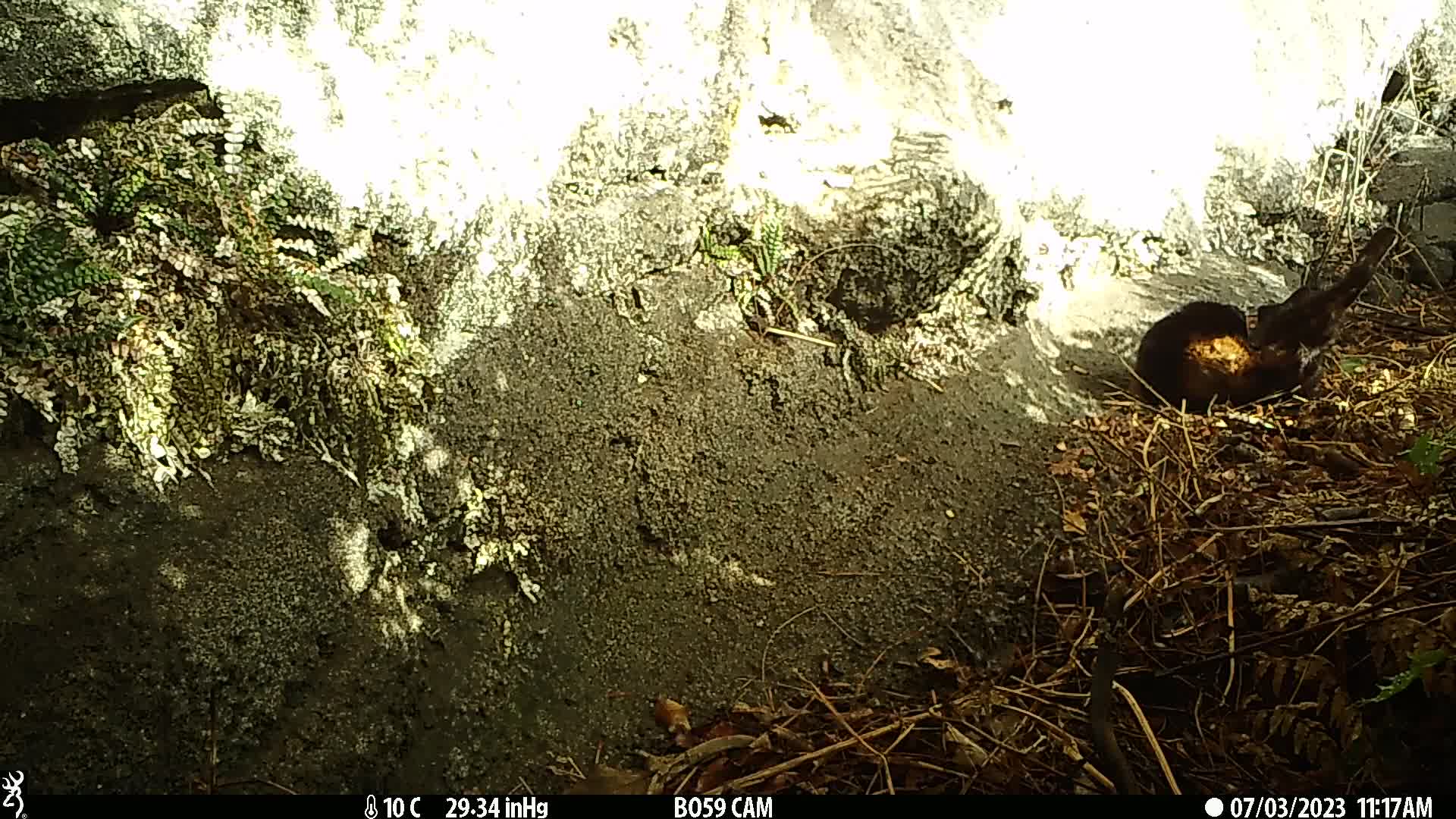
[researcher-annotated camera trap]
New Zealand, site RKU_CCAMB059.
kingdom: Animalia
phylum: Chordata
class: Mammalia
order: Carnivora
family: Felidae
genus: Felis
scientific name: Felis catus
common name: domestic cat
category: cat